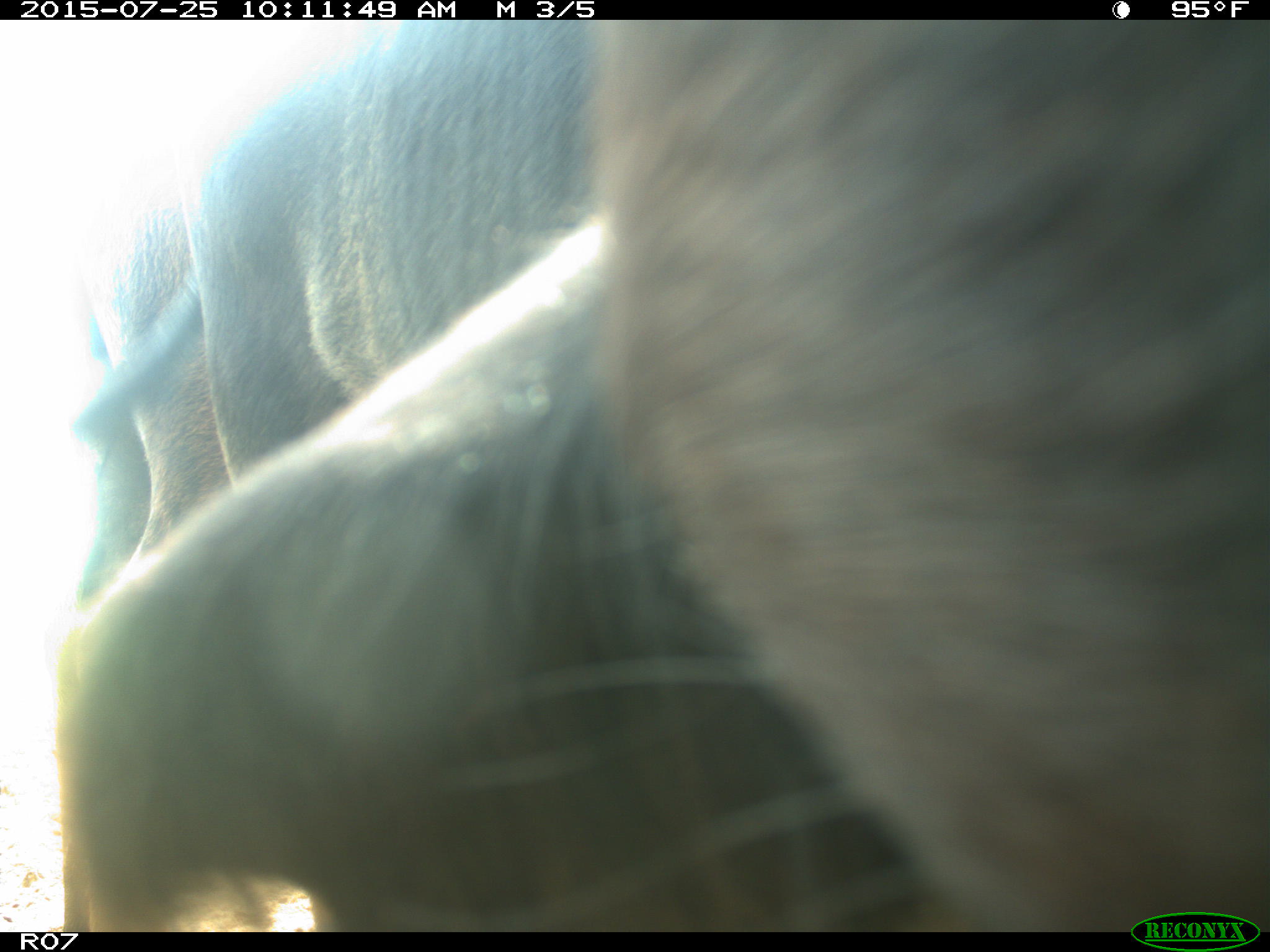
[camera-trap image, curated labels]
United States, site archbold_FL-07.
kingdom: Animalia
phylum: Chordata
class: Mammalia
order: Artiodactyla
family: Bovidae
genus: Bos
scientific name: Bos taurus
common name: domestic cow